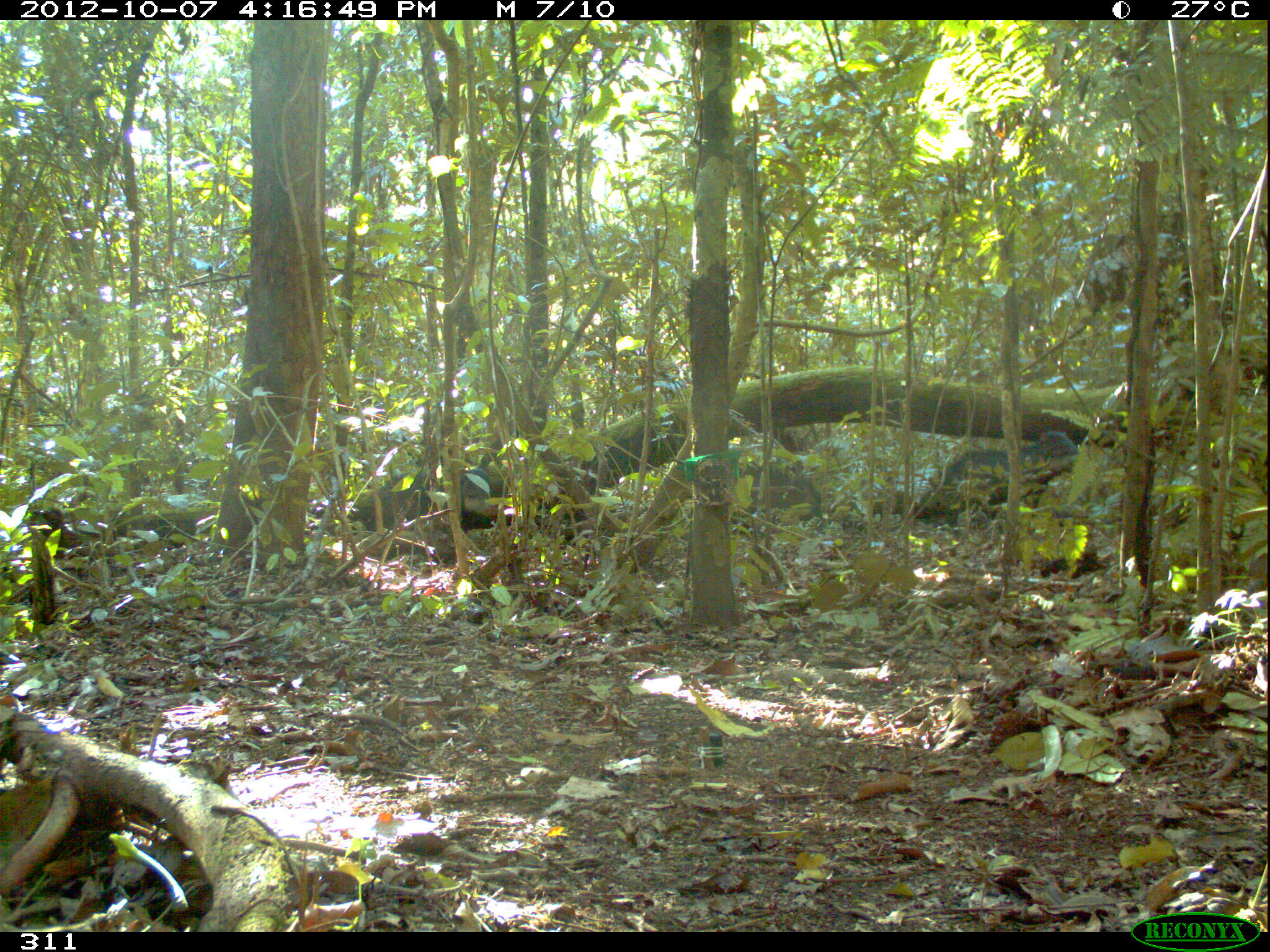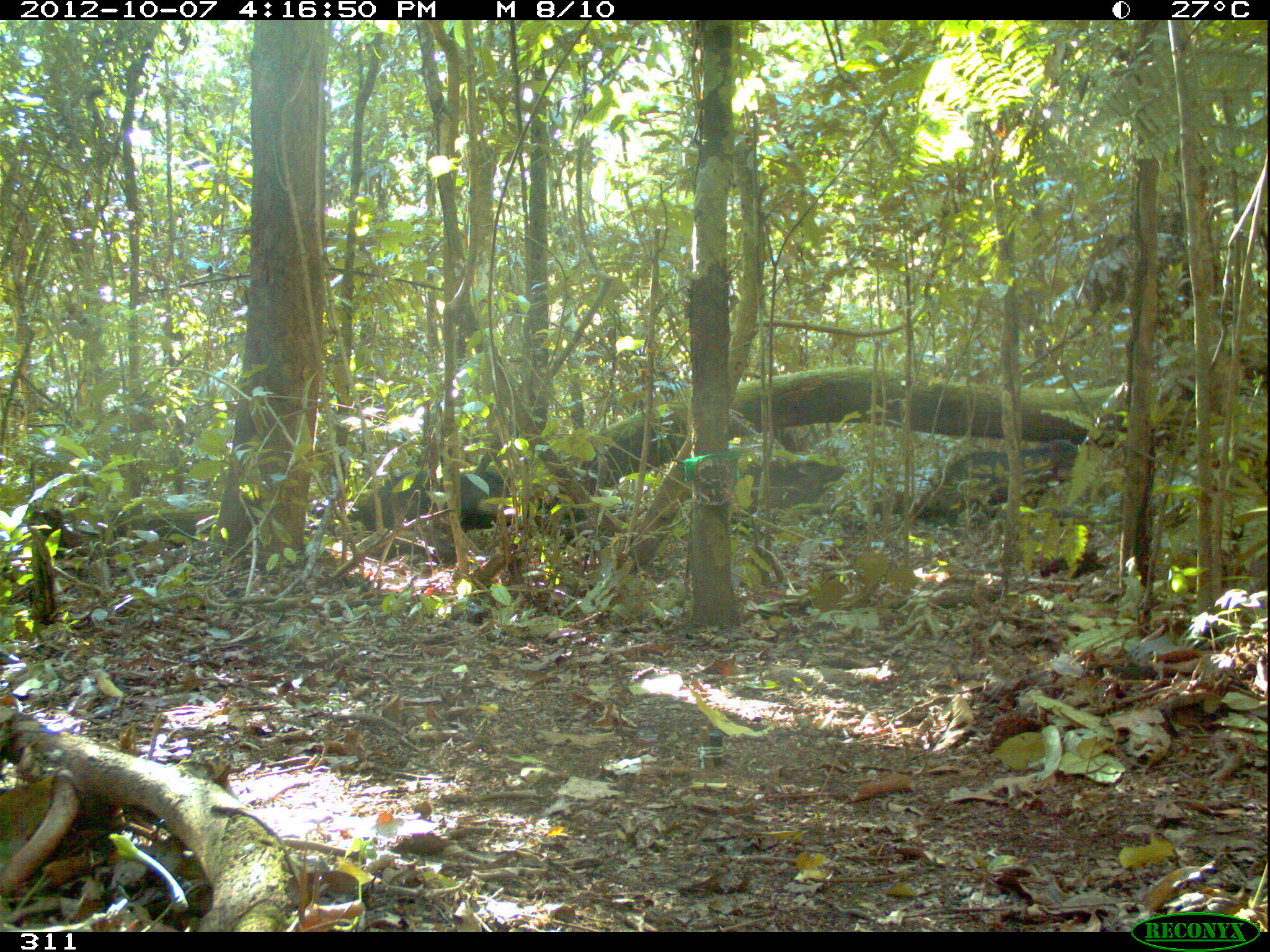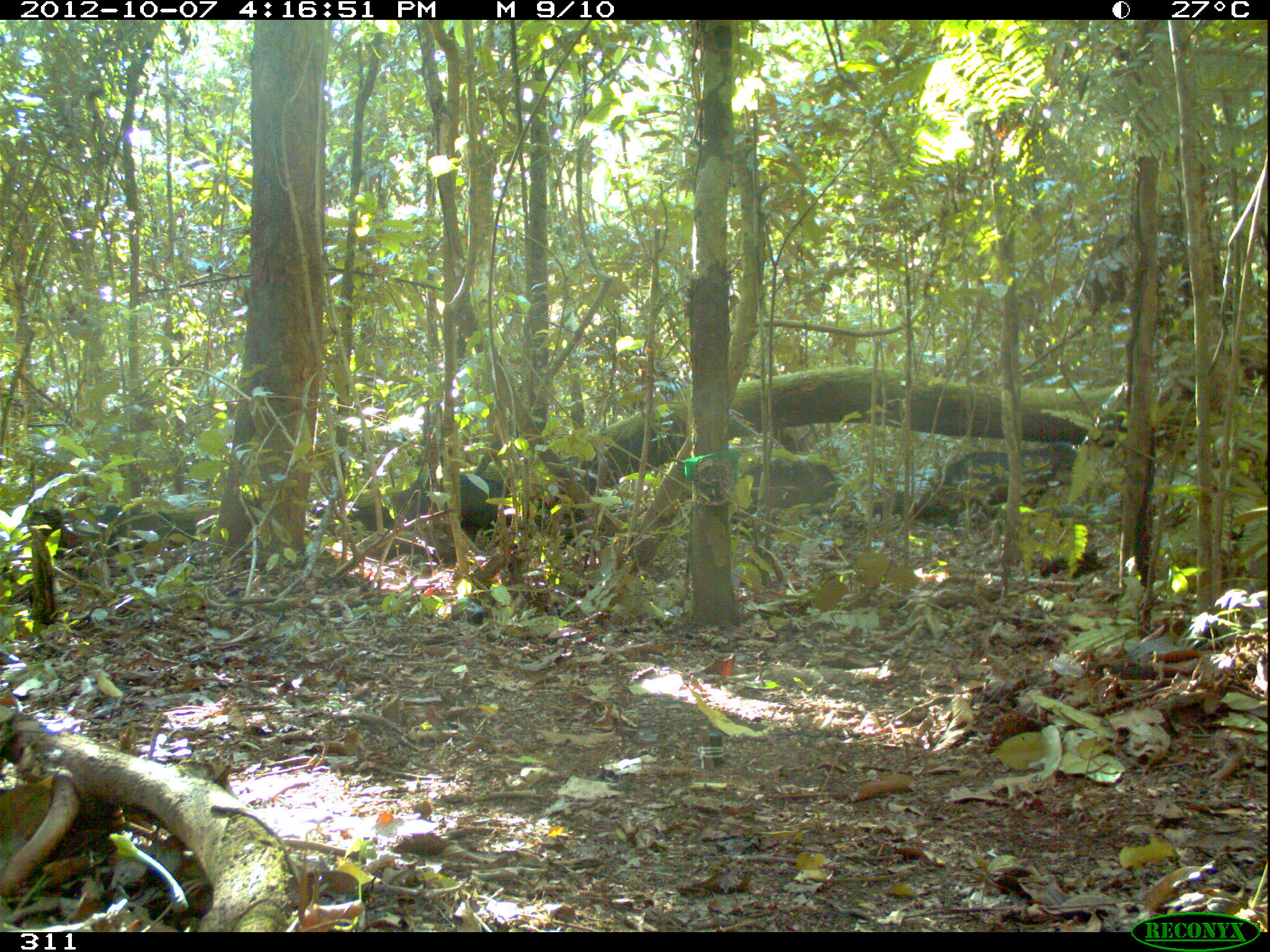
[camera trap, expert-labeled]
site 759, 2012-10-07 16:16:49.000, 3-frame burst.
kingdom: Animalia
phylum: Chordata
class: Mammalia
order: Artiodactyla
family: Tayassuidae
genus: Tayassu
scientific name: Tayassu pecari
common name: white-lipped peccary